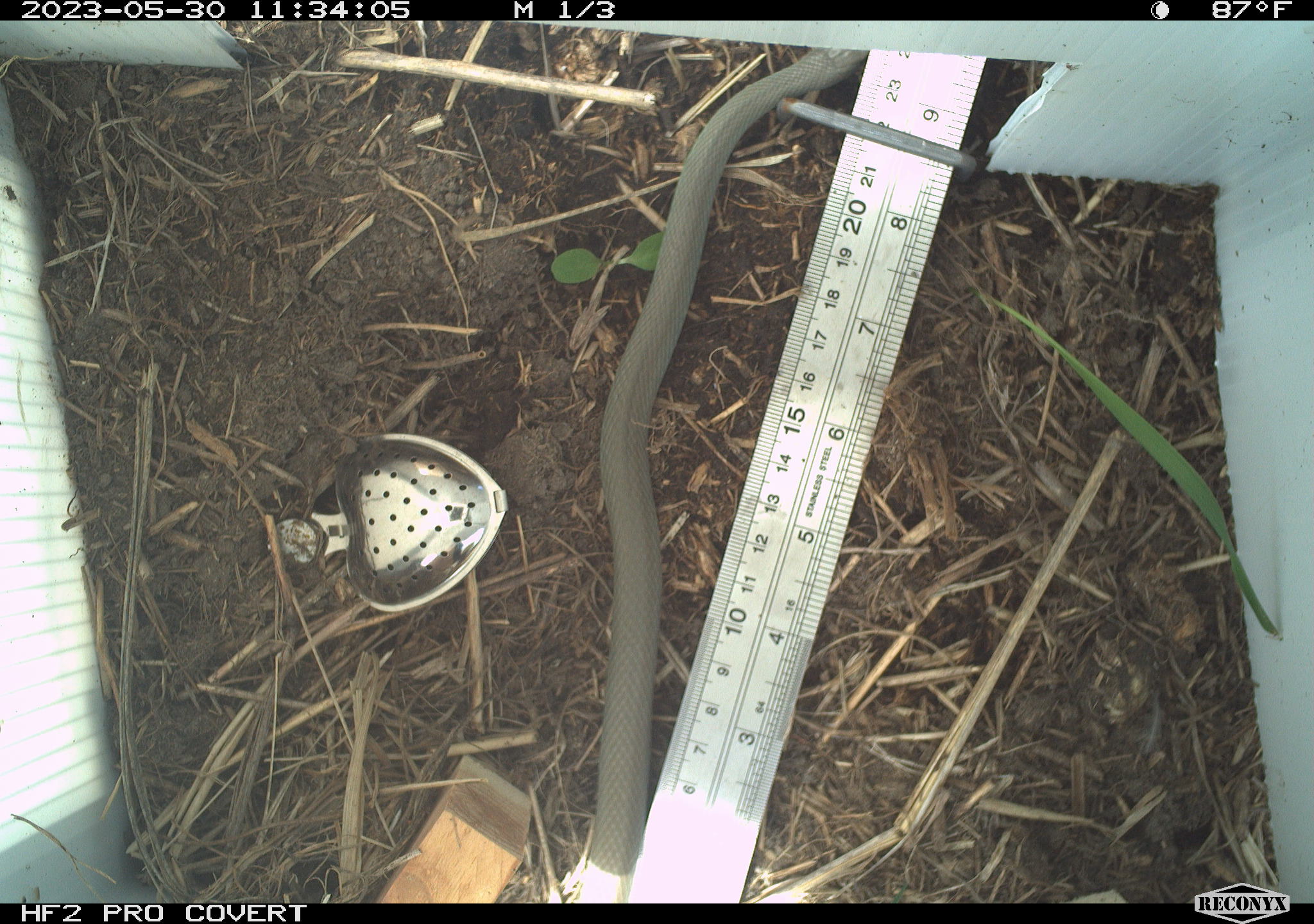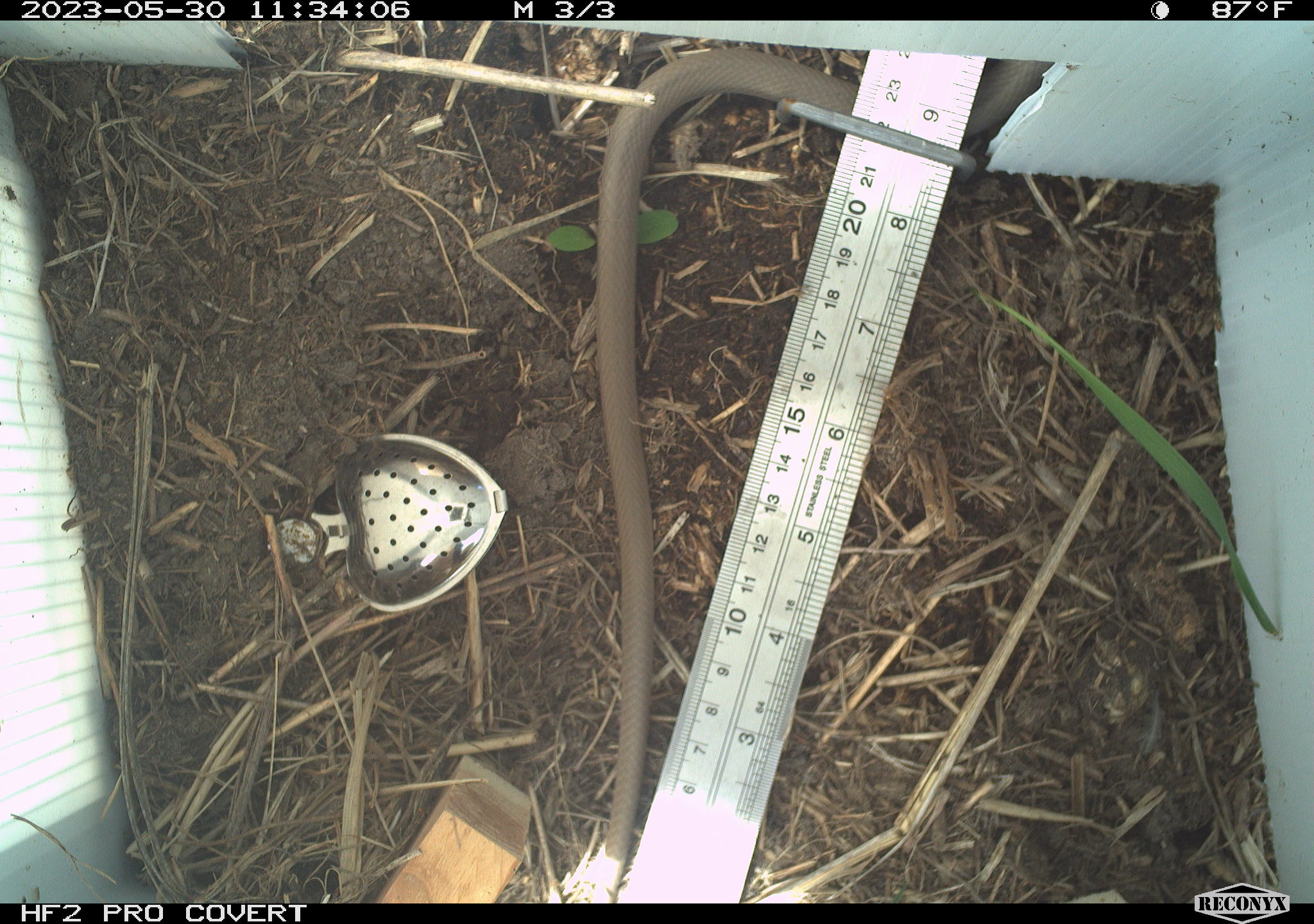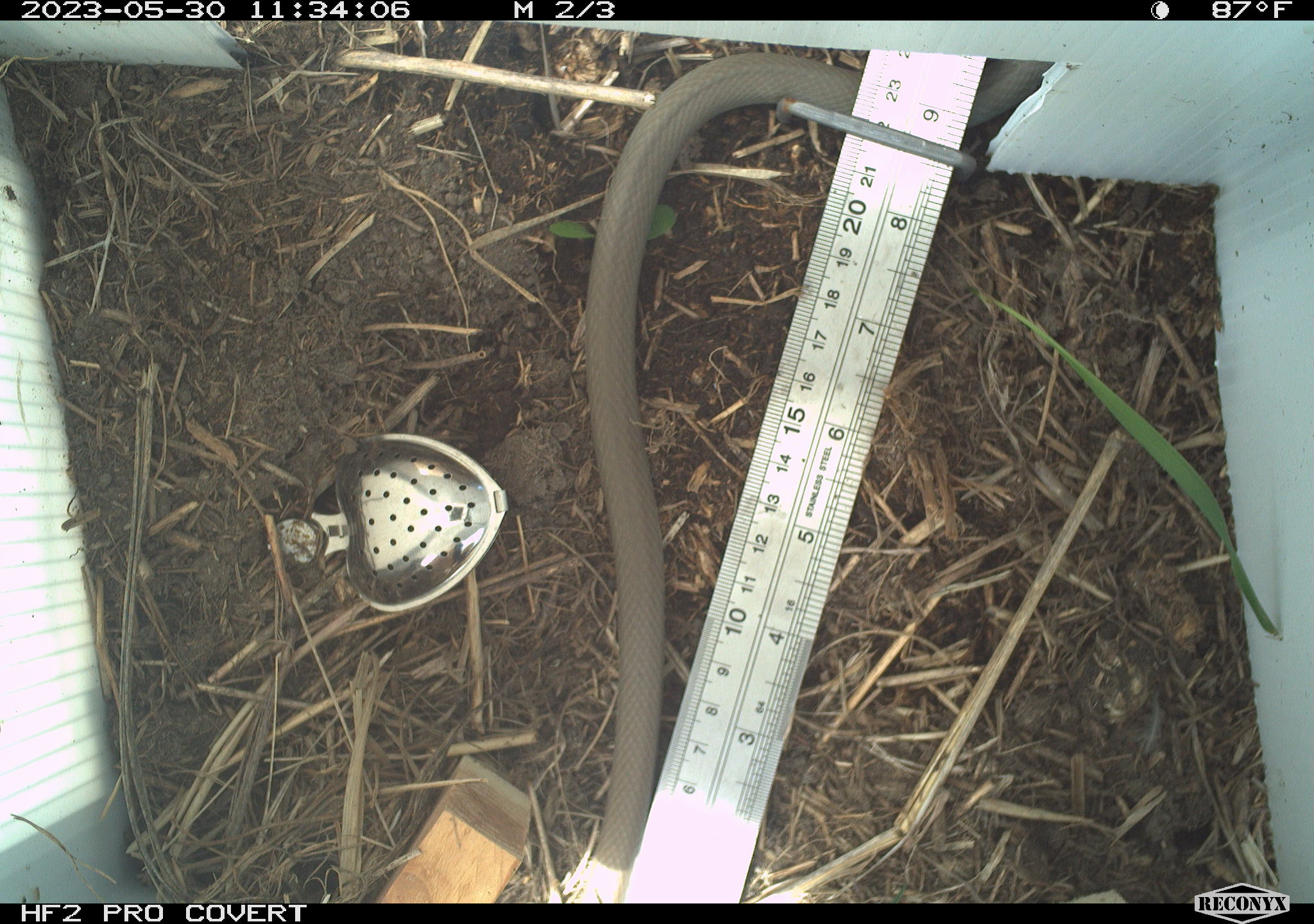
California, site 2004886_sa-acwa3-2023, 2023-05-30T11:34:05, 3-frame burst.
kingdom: Animalia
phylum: Chordata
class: Reptilia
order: Squamata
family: Colubridae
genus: Coluber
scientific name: Coluber constrictor mormon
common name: western yellow-bellied racer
Western yellow-bellied racer (Coluber constrictor mormon).